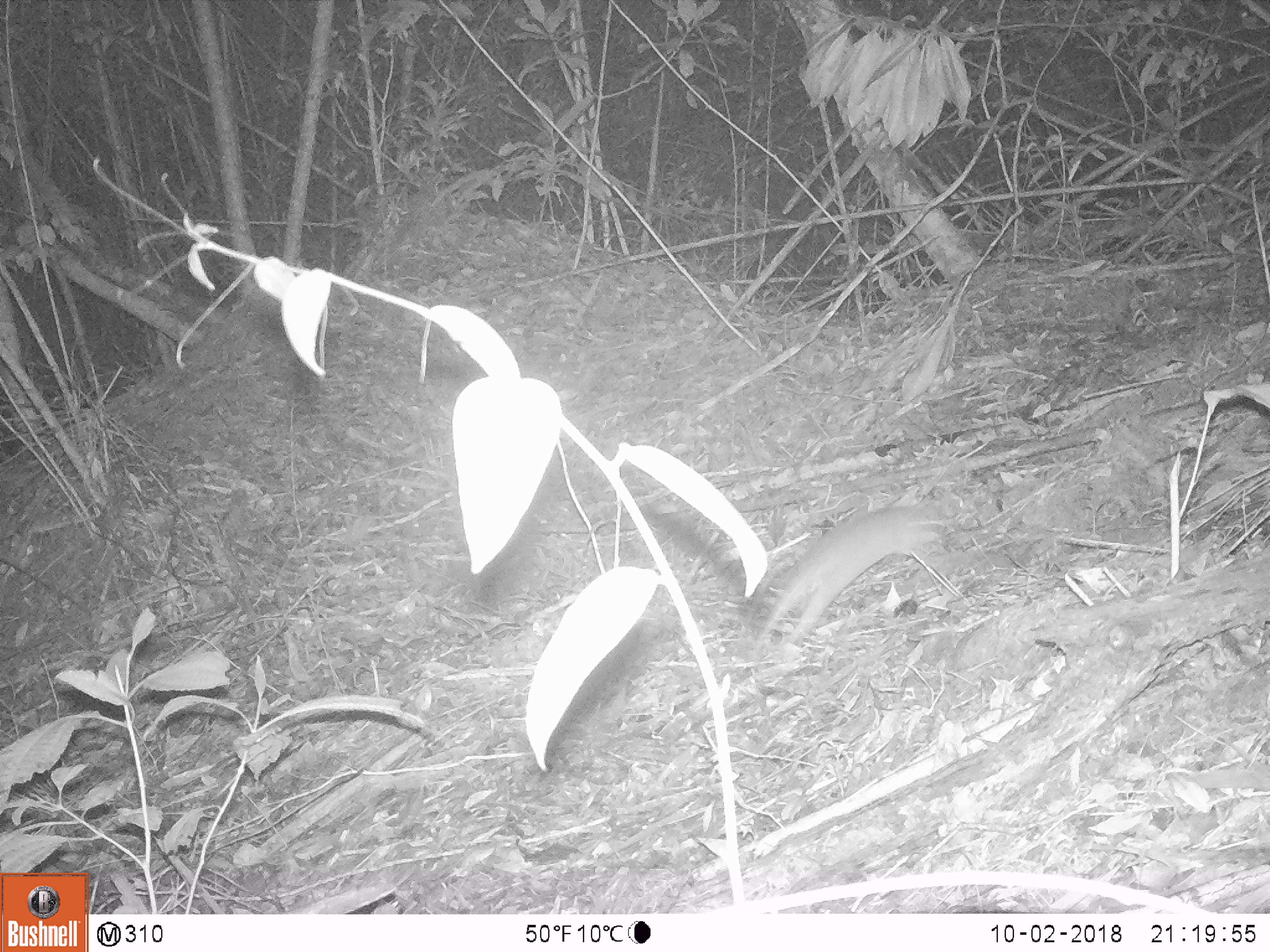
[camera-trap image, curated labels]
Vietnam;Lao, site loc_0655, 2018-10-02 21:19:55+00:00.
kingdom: Animalia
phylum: Chordata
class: Mammalia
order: Rodentia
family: Muridae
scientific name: Muridae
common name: old-world mice and rats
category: unidentified murid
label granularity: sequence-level